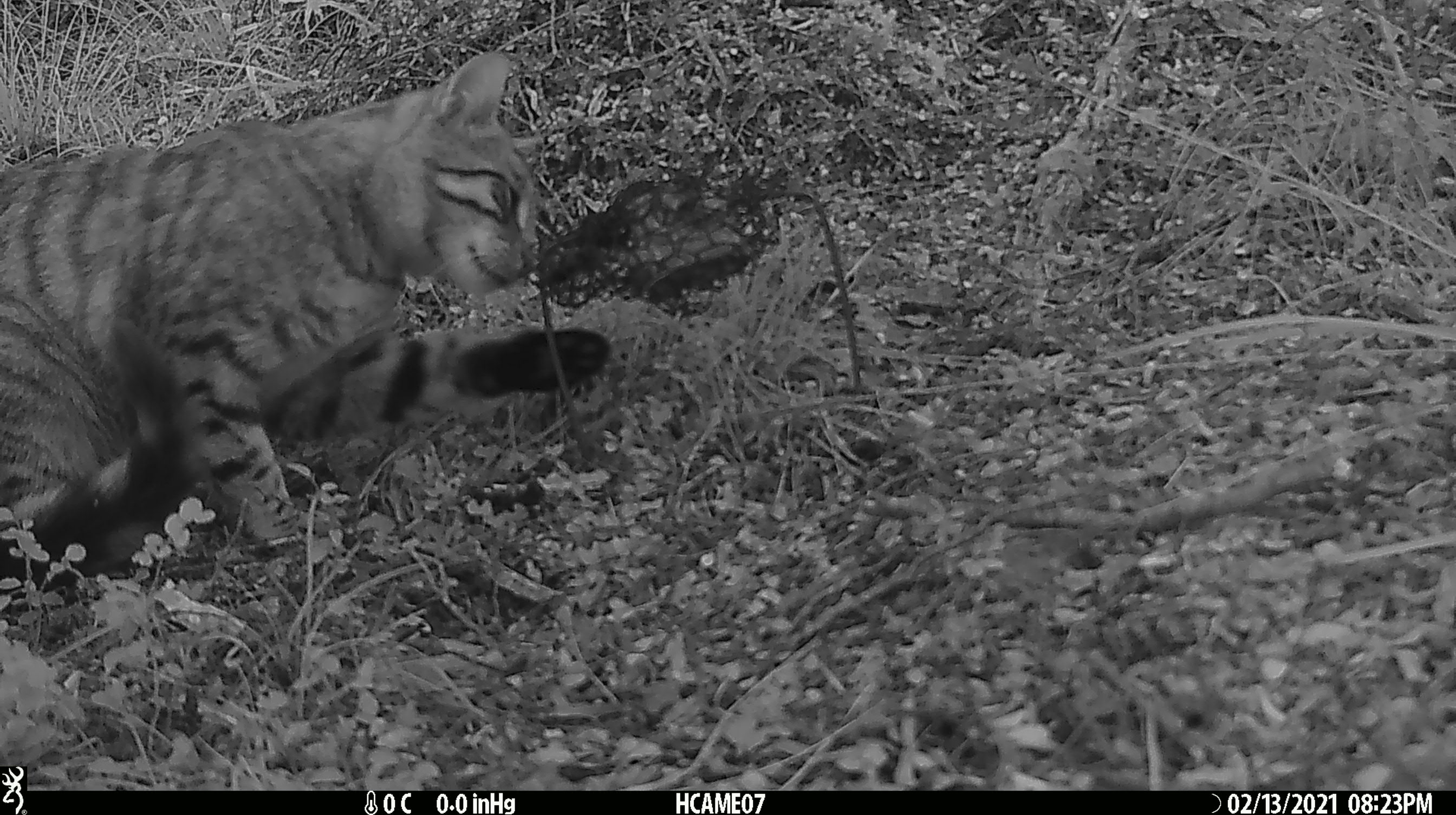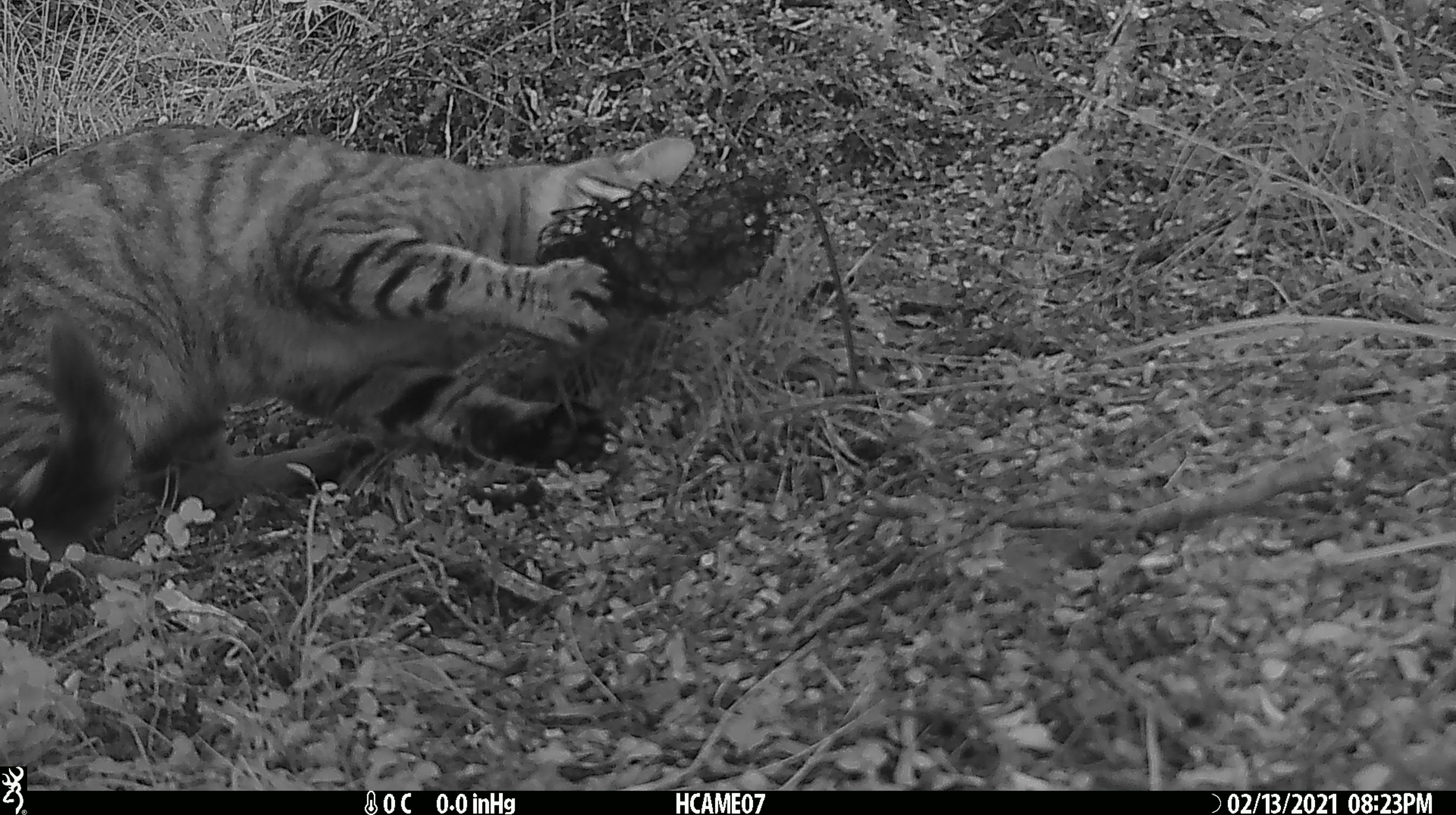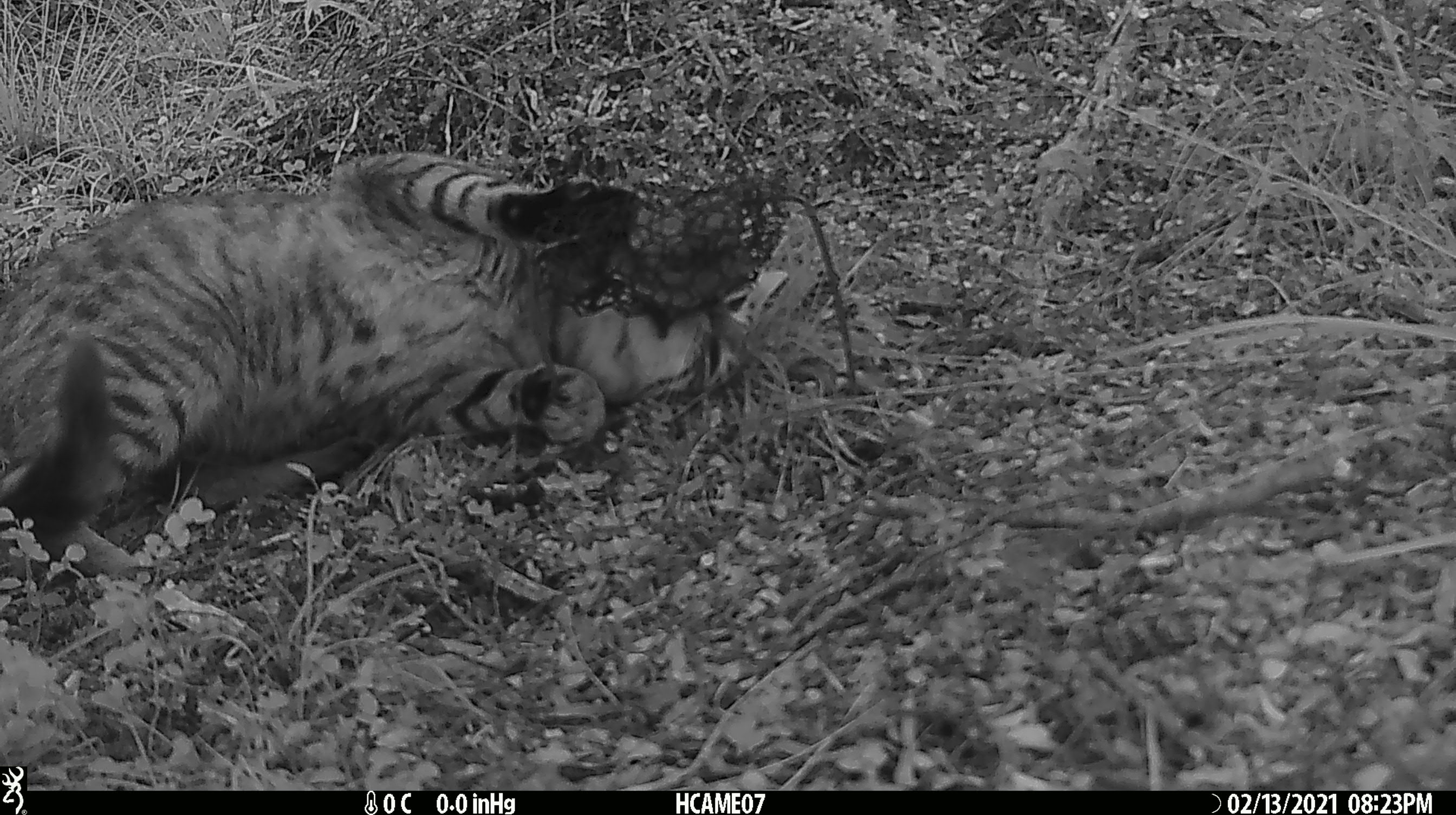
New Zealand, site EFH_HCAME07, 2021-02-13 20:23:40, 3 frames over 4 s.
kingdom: Animalia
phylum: Chordata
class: Mammalia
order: Carnivora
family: Felidae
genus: Felis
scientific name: Felis catus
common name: domestic cat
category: cat